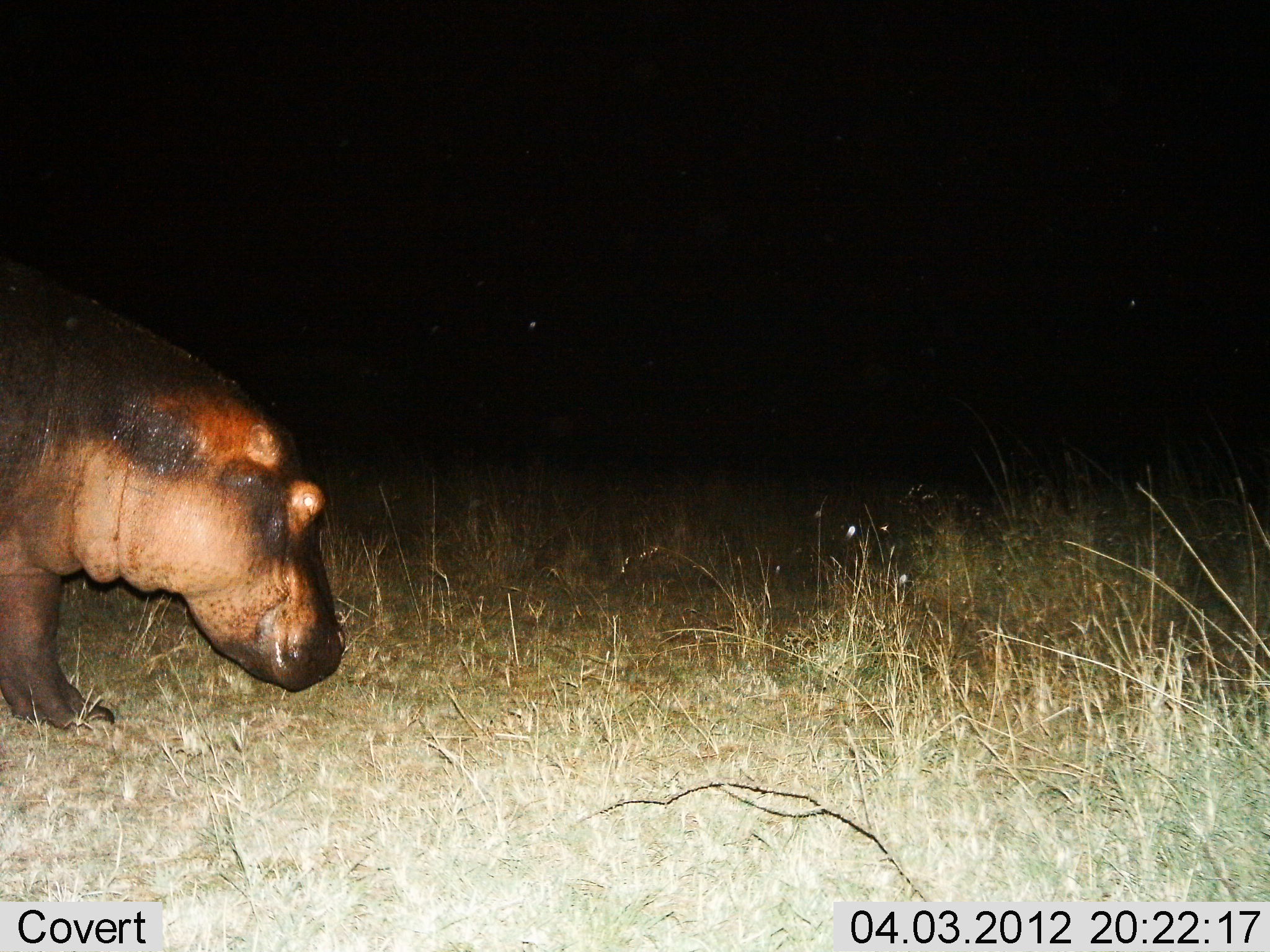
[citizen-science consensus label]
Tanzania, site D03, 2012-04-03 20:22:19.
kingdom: Animalia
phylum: Chordata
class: Mammalia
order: Artiodactyla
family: Hippopotamidae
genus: Hippopotamus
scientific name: Hippopotamus amphibius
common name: hippopotamus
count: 1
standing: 58%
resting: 0%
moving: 39%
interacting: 0%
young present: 0%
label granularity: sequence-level